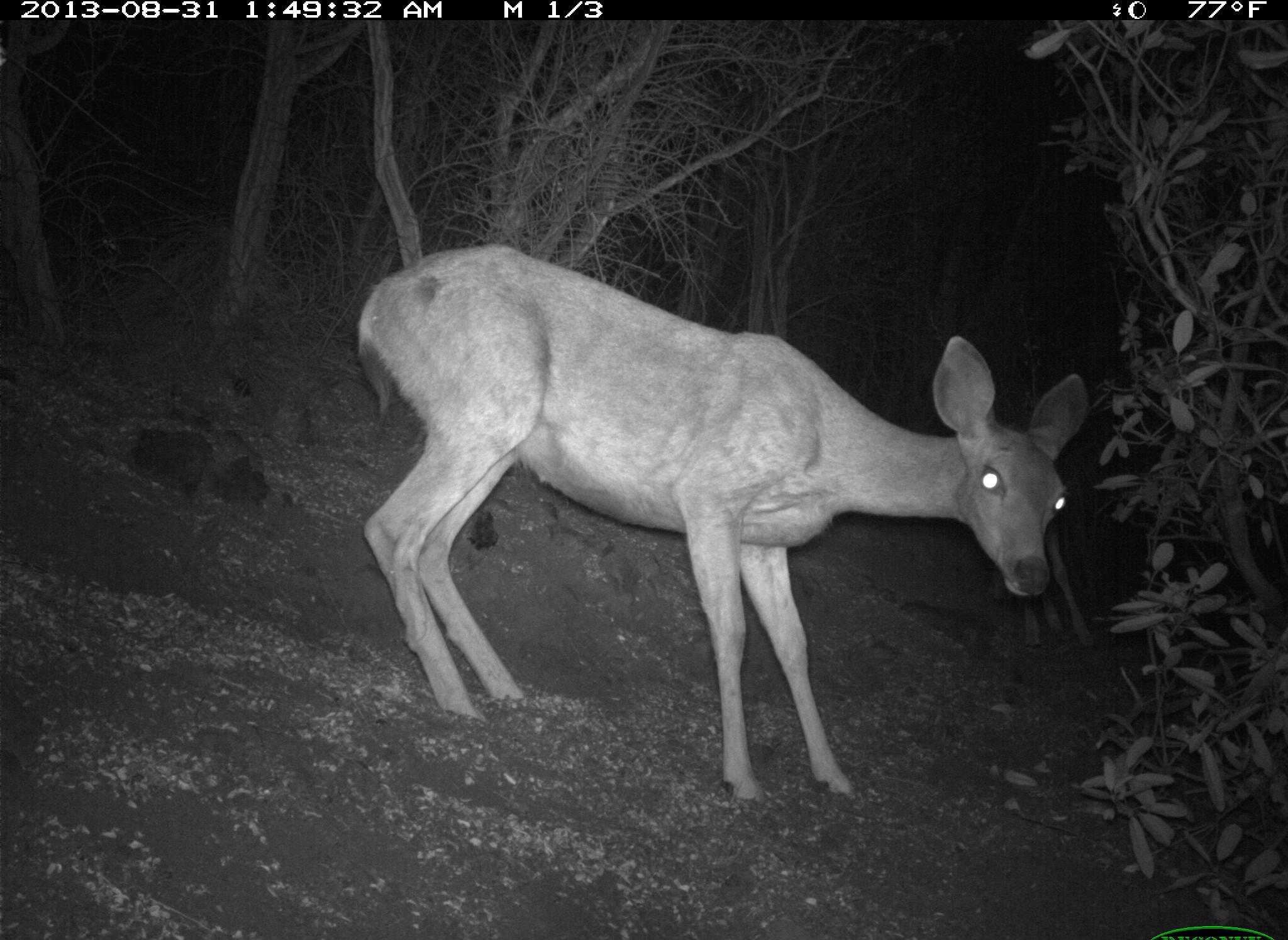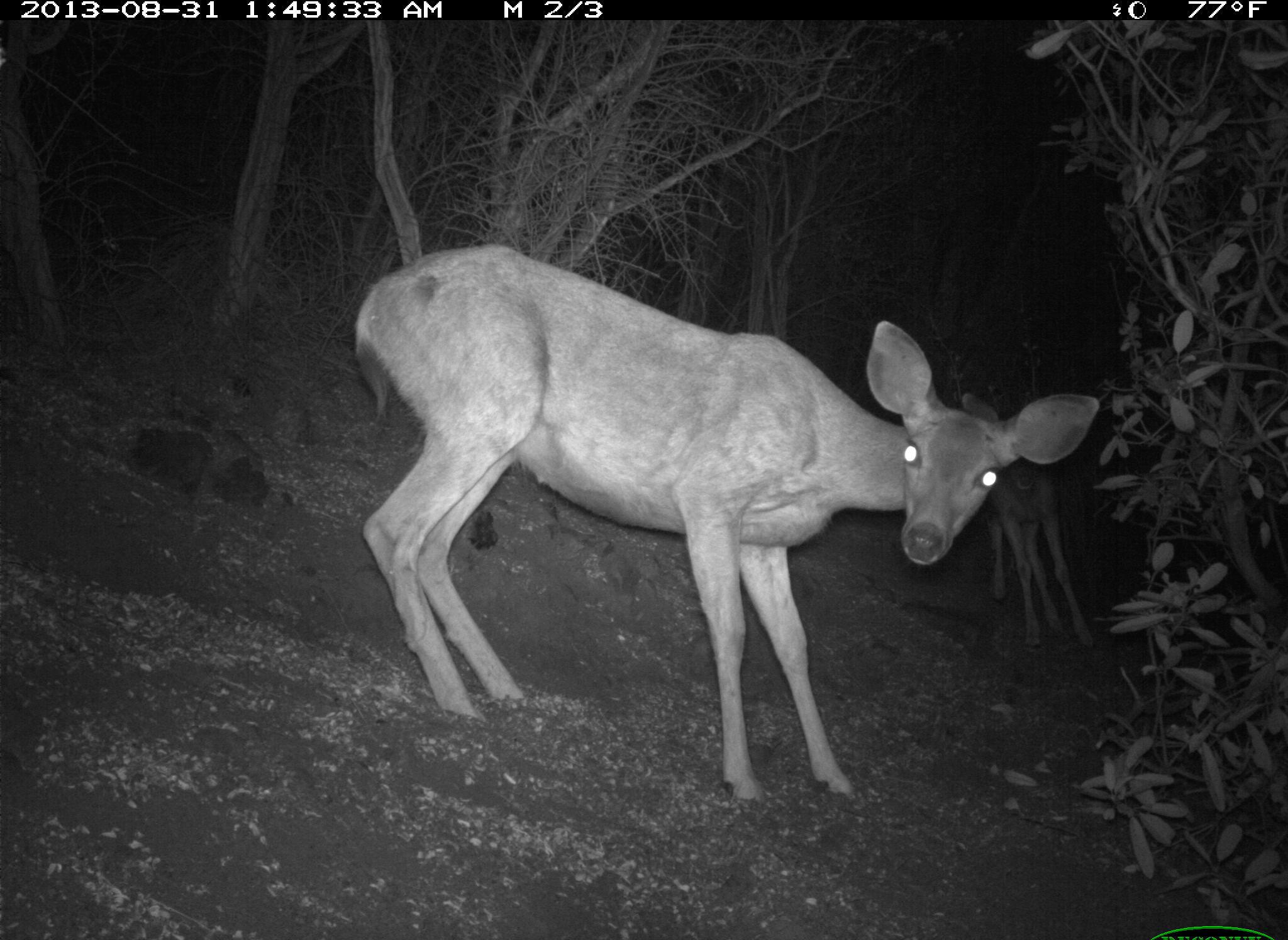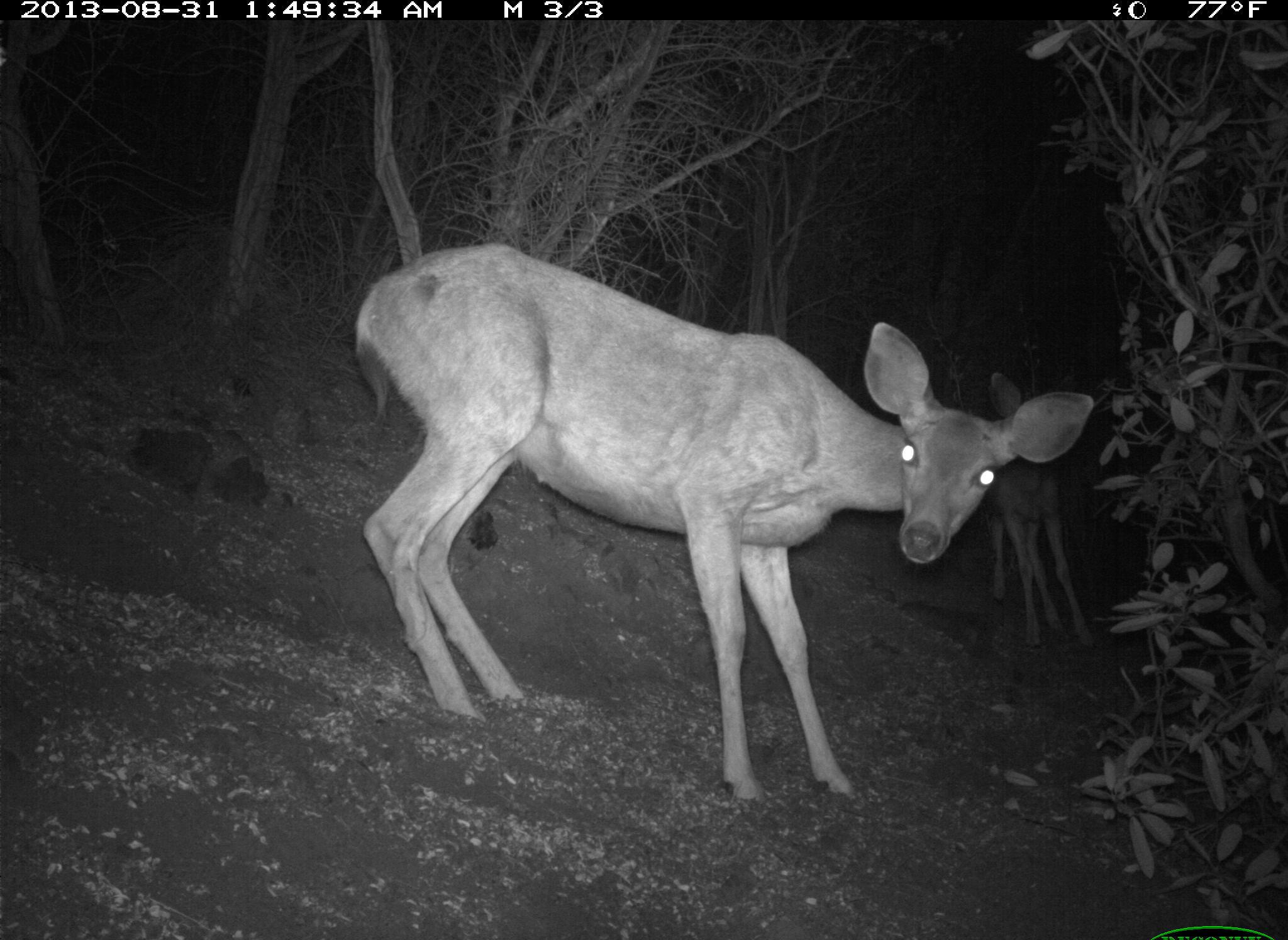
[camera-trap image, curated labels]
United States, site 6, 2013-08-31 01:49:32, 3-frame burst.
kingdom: Animalia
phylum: Chordata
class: Mammalia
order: Artiodactyla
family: Cervidae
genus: Odocoileus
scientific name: Odocoileus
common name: deer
Deer (Odocoileus).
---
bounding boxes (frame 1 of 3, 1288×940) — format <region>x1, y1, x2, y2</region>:
deer: <region>354, 243, 1092, 811</region>; <region>986, 362, 1125, 671</region>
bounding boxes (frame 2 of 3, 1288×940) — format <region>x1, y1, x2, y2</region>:
deer: <region>349, 235, 1098, 797</region>; <region>956, 390, 1104, 651</region>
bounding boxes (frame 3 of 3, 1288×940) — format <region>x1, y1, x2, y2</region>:
deer: <region>351, 239, 1096, 818</region>; <region>977, 364, 1141, 664</region>